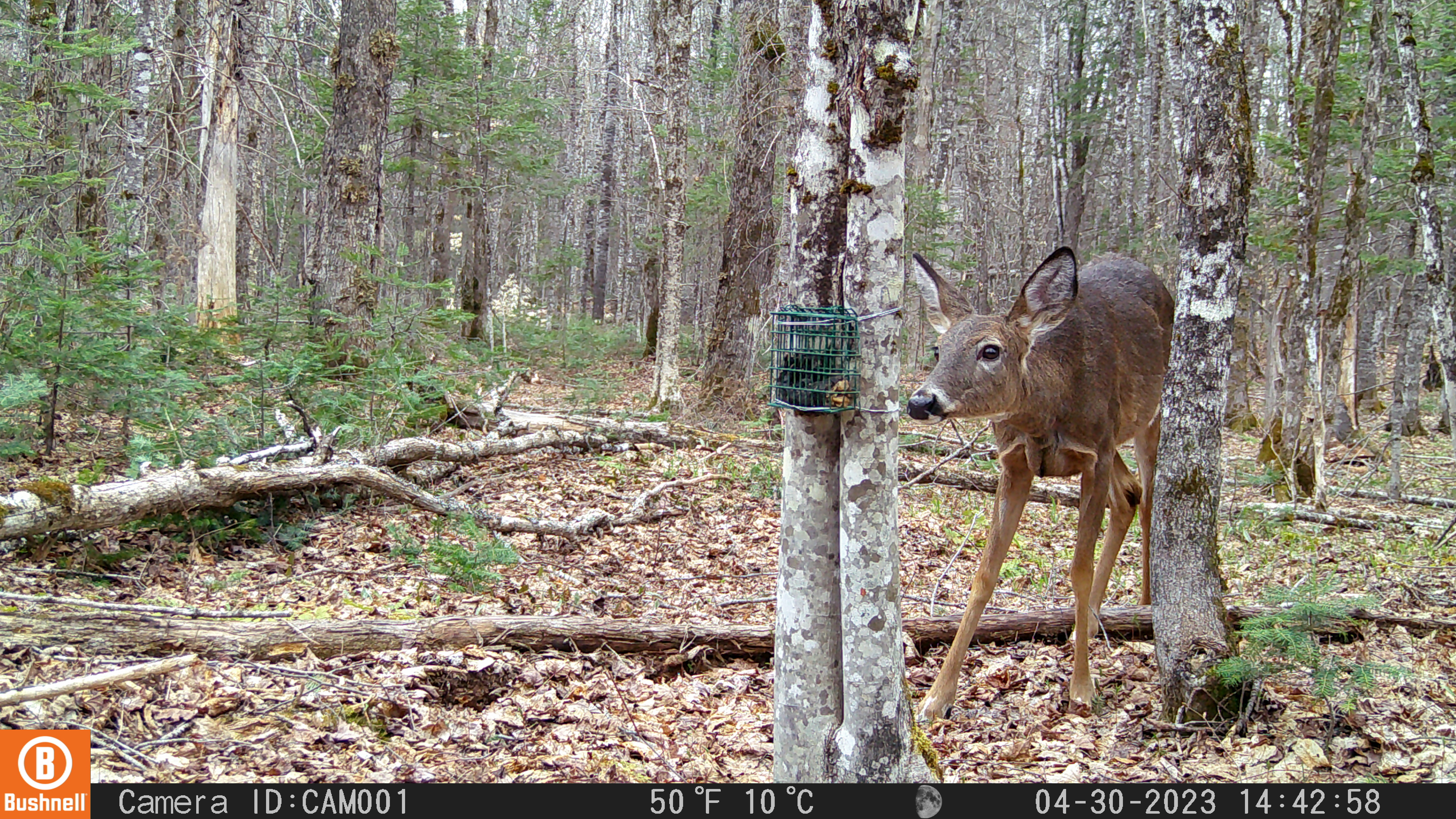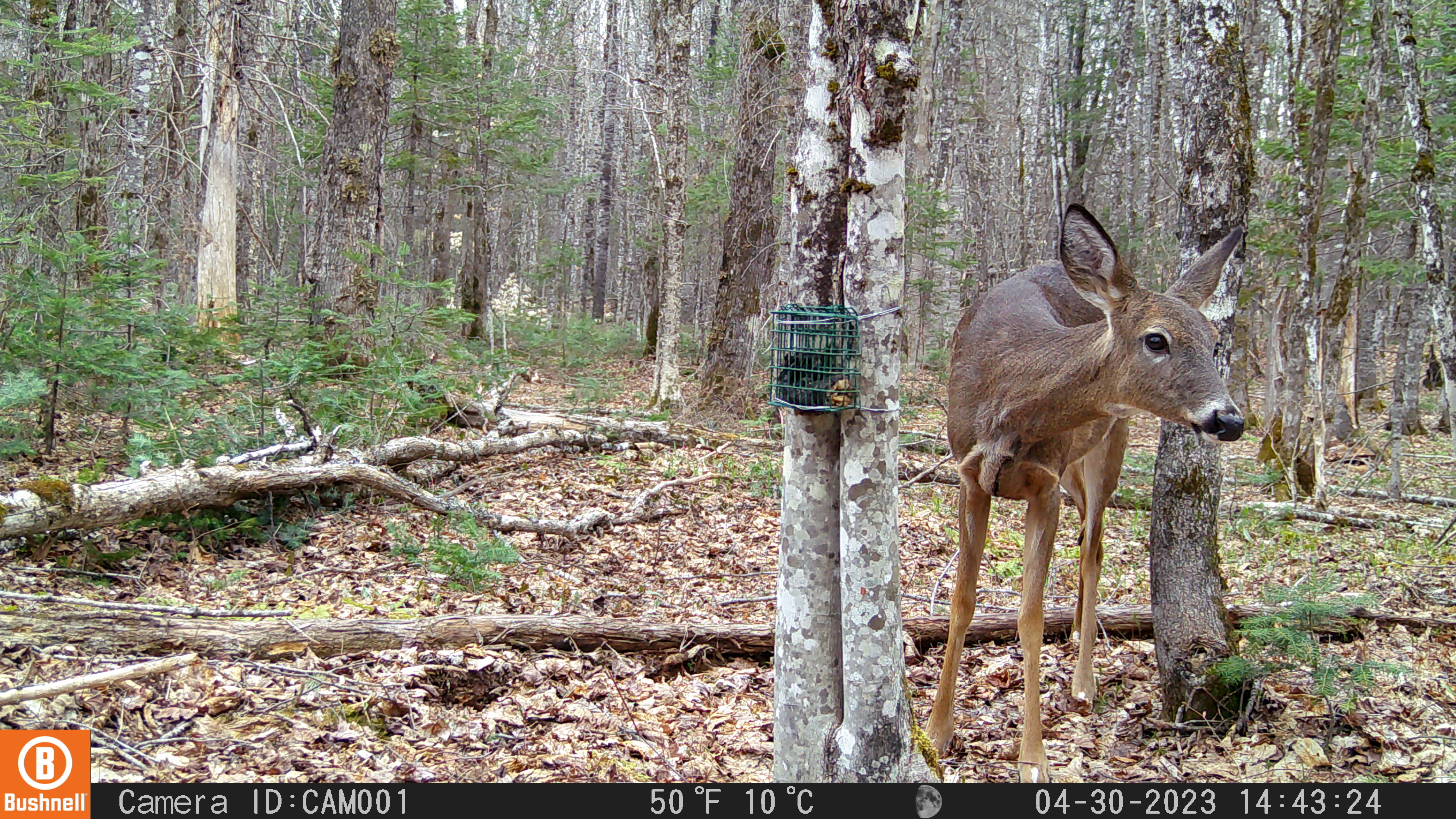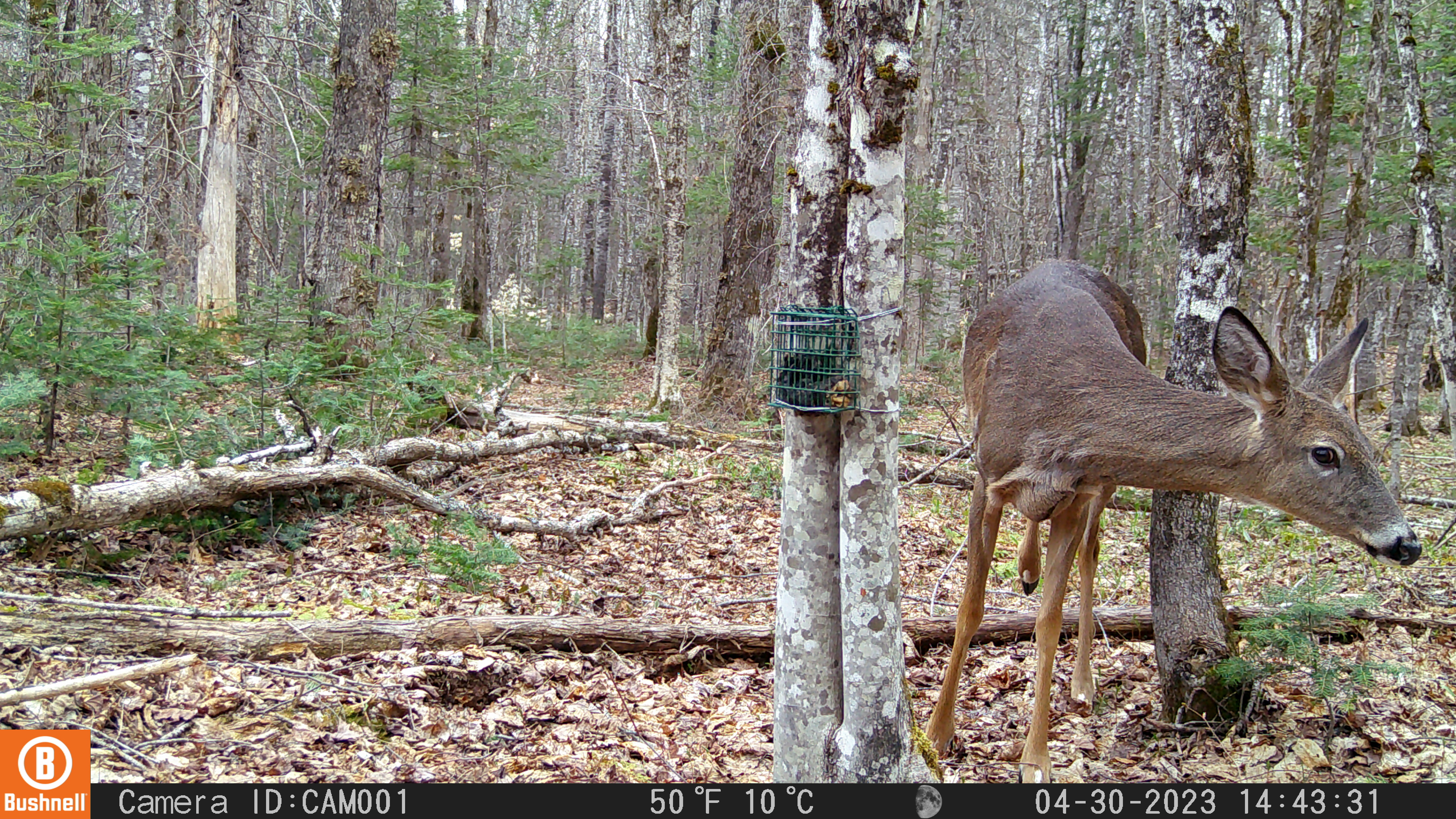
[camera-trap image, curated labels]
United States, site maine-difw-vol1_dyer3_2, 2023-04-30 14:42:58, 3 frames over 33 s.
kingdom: Animalia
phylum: Chordata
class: Mammalia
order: Artiodactyla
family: Cervidae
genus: Odocoileus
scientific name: Odocoileus virginianus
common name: white-tailed deer